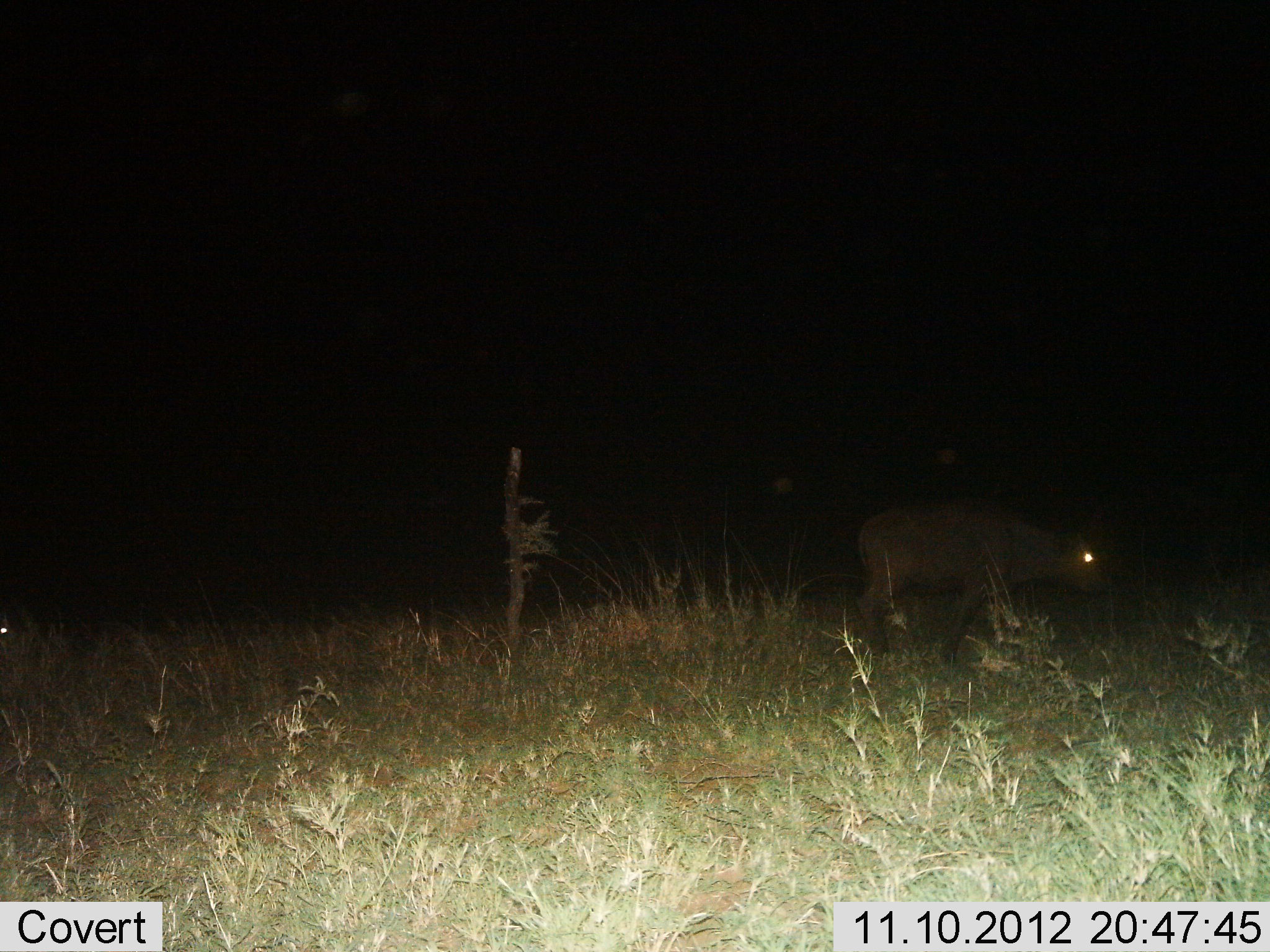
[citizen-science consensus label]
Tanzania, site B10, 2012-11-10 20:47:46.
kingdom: Animalia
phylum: Chordata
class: Mammalia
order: Carnivora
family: Hyaenidae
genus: Crocuta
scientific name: Crocuta crocuta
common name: spotted hyena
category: hyenaspotted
Hyenaspotted (spotted hyena) (Crocuta crocuta), count 1. Behavior (volunteer vote fractions): standing 38%, resting 0%, moving 62%, interacting 0%. Young present (vote fraction): 12%. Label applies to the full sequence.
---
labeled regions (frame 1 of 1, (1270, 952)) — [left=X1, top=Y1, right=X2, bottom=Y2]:
animal: [left=849, top=498, right=1115, bottom=669]